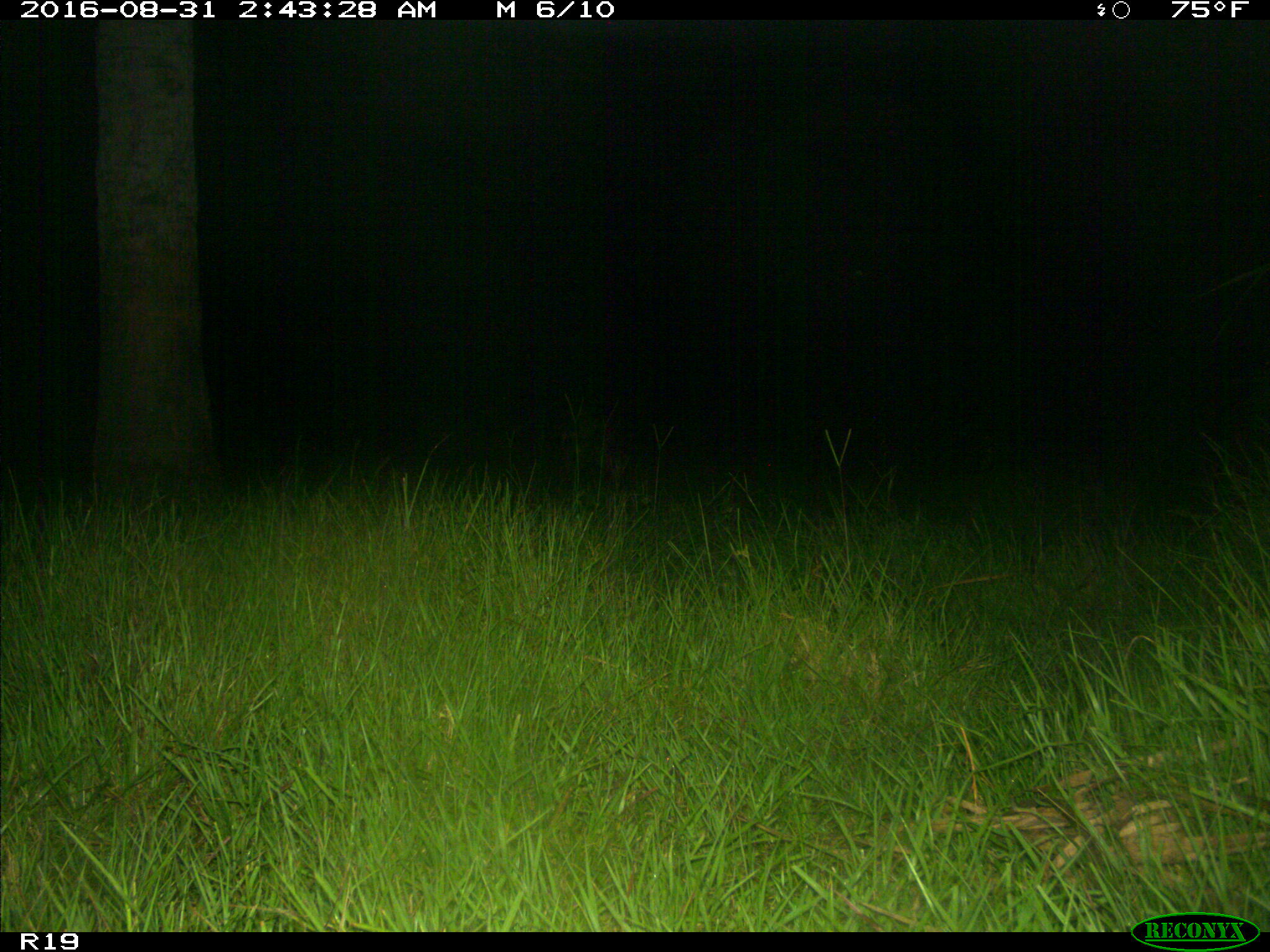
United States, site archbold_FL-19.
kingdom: Animalia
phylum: Chordata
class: Mammalia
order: Artiodactyla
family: Suidae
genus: Sus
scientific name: Sus scrofa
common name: wild boar